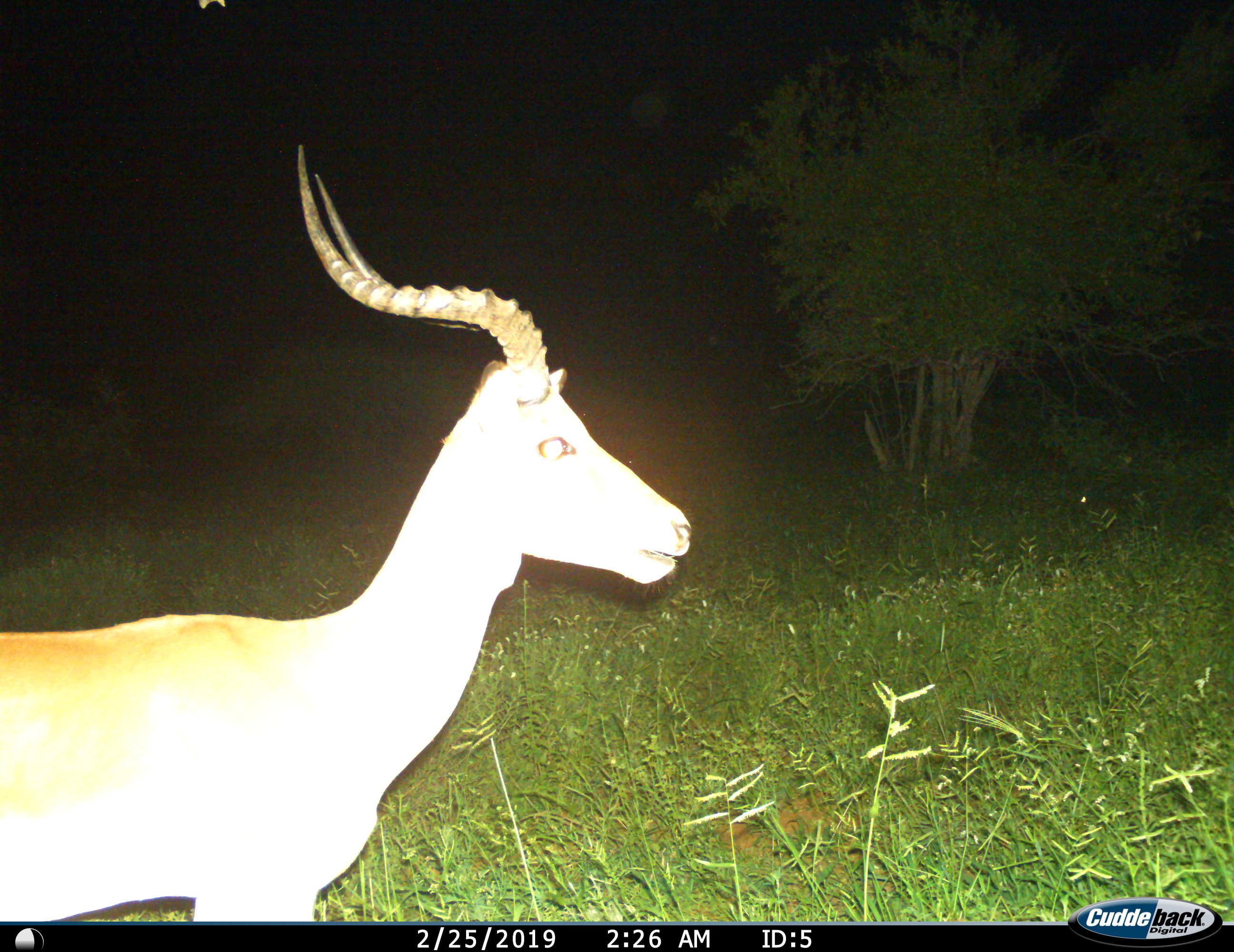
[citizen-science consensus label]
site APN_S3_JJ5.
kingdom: Animalia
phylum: Chordata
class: Mammalia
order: Artiodactyla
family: Bovidae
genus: Aepyceros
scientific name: Aepyceros melampus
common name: impala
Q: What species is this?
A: Impala (Aepyceros melampus).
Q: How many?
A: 1.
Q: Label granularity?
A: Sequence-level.